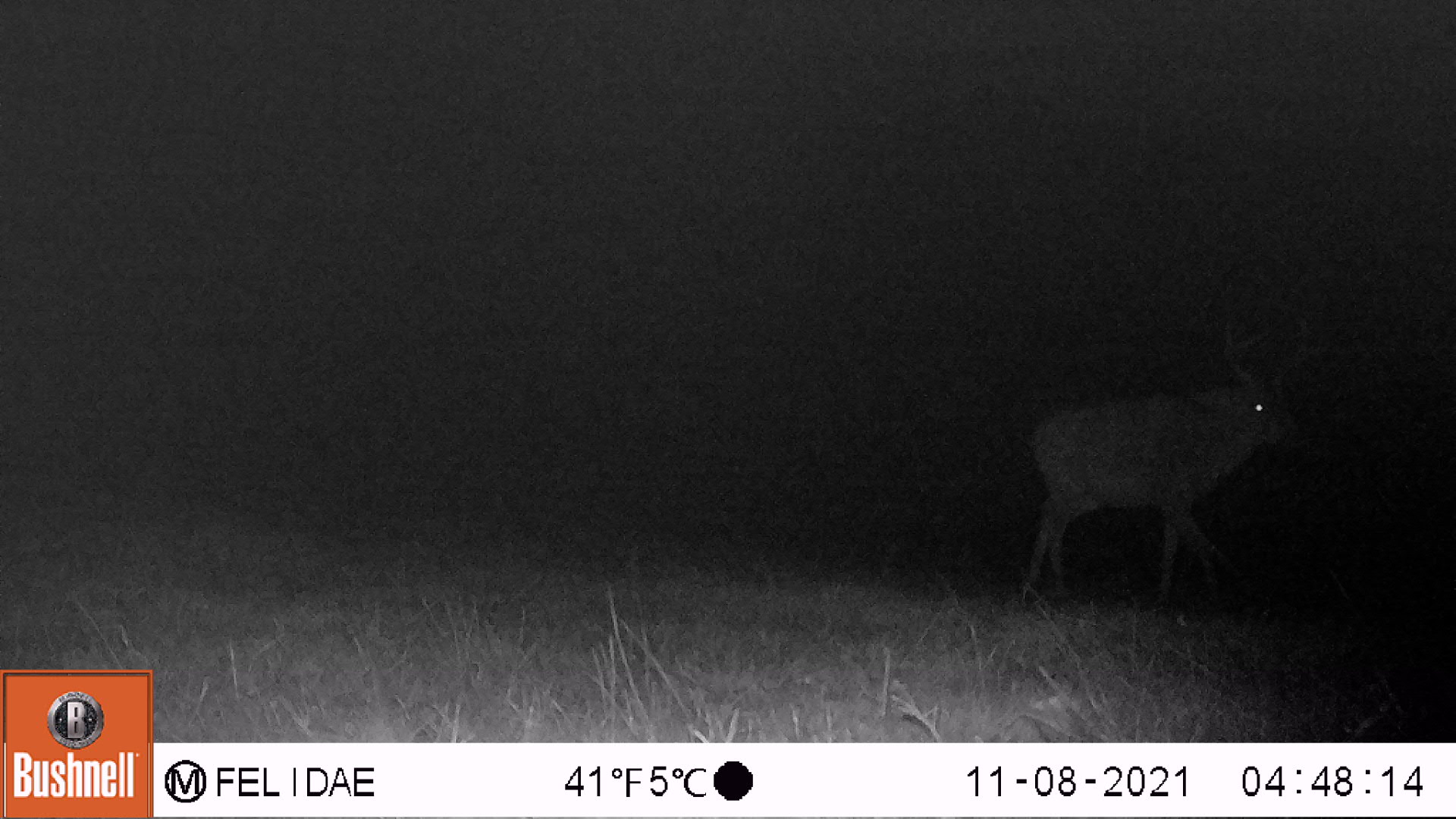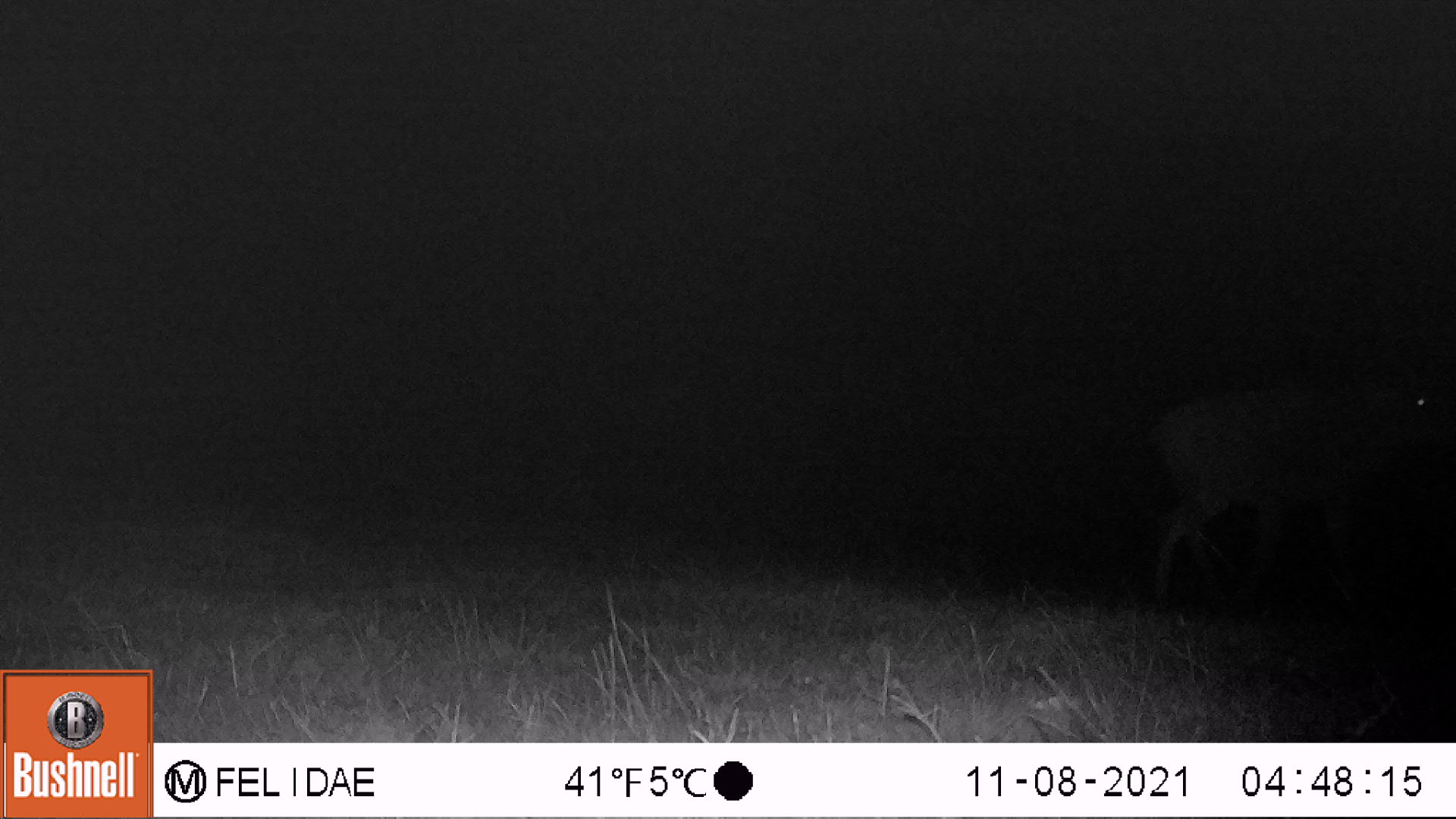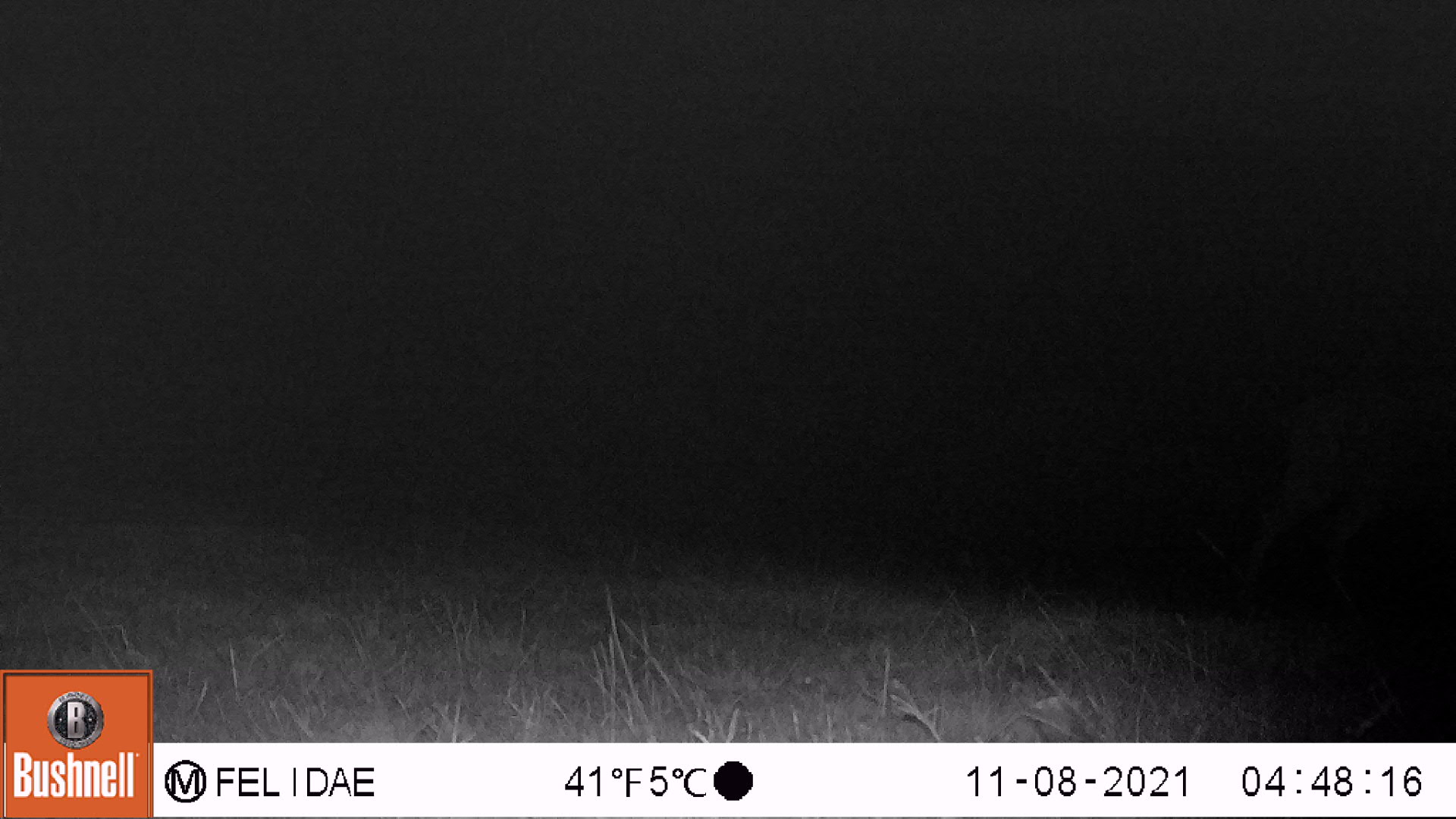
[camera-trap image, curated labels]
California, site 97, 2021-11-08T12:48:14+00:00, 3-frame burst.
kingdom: Animalia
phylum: Chordata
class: Mammalia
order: Artiodactyla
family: Cervidae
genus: Odocoileus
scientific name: Odocoileus hemionus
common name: mule deer